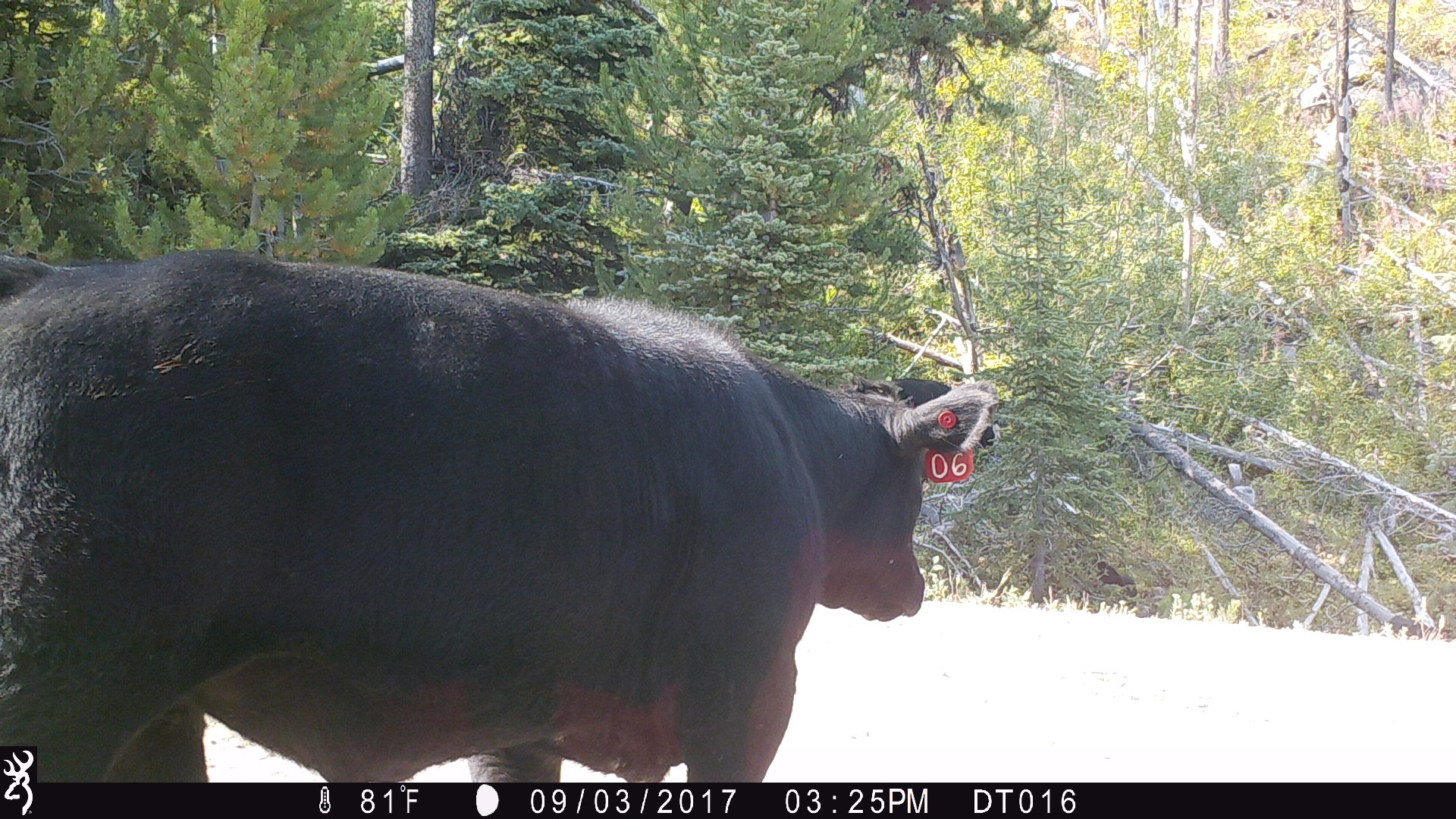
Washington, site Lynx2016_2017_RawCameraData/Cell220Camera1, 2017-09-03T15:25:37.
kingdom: Animalia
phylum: Chordata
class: Mammalia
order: Artiodactyla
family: Bovidae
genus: Bos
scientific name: Bos taurus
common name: domestic cattle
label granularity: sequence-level